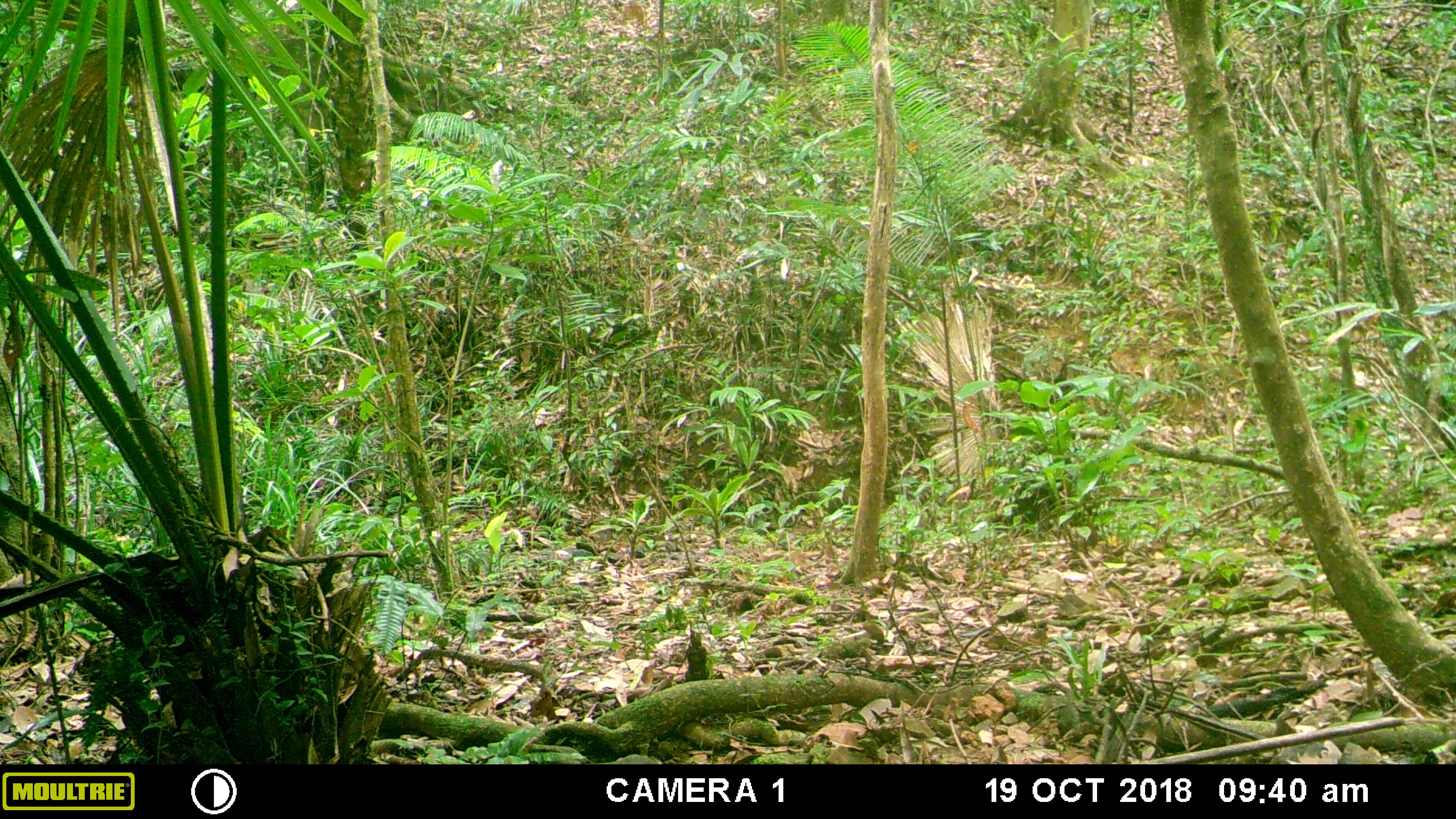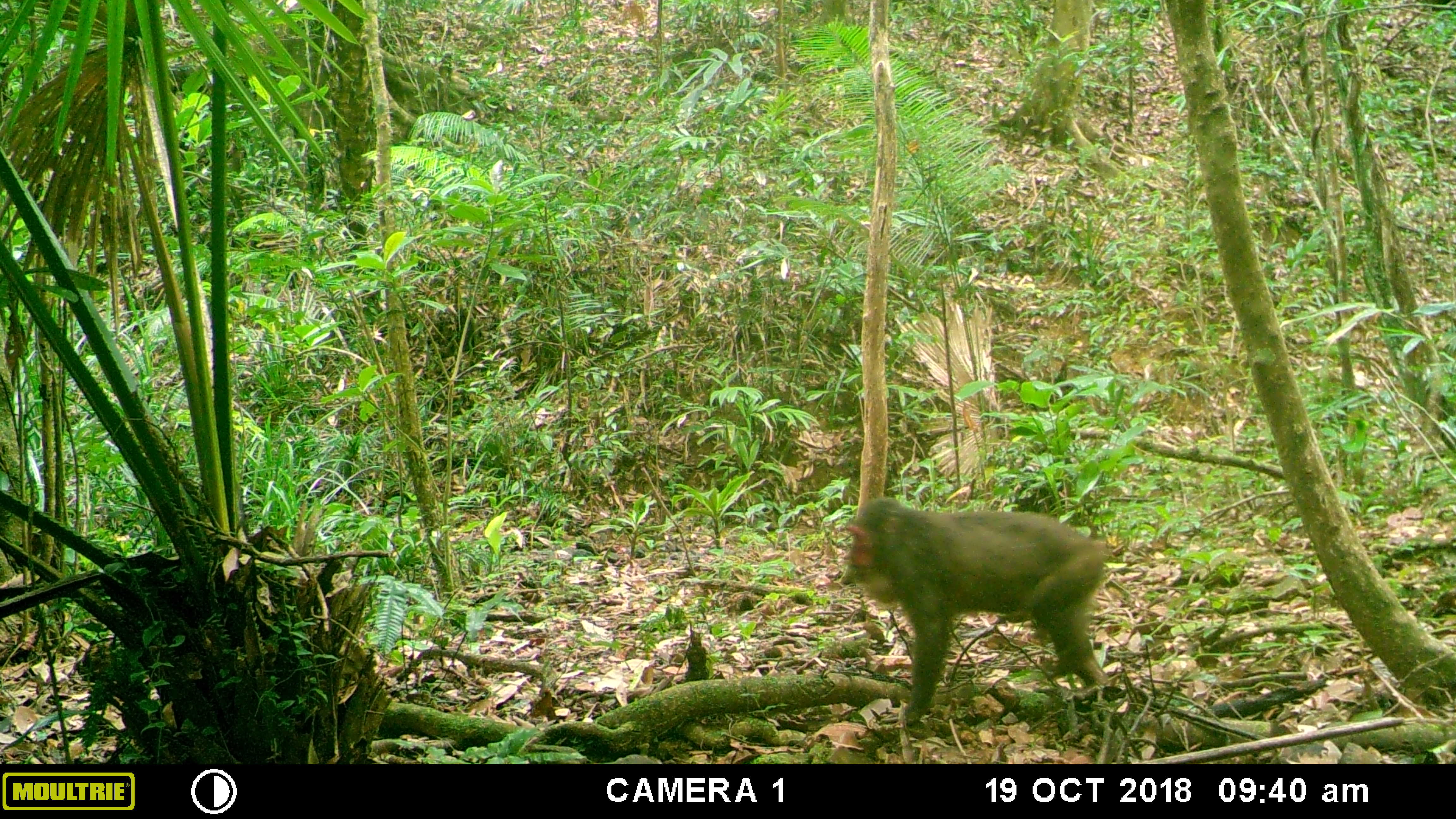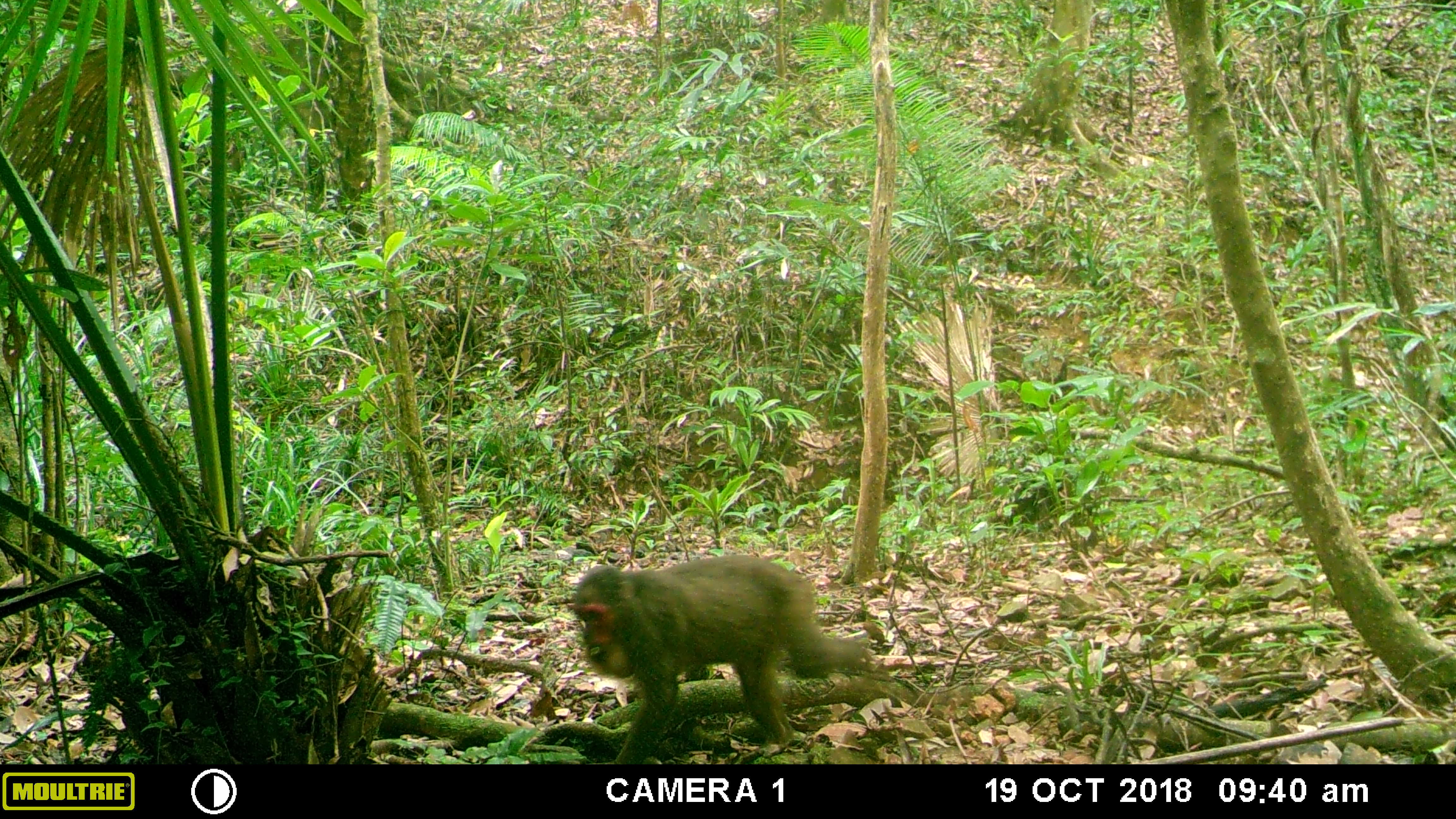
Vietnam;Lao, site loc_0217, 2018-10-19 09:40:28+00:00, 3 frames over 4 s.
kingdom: Animalia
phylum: Chordata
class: Mammalia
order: Primates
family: Cercopithecidae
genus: Macaca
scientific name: Macaca arctoides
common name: stump-tailed macaque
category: stump tailed macaque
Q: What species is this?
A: Stump tailed macaque (stump-tailed macaque) (Macaca arctoides).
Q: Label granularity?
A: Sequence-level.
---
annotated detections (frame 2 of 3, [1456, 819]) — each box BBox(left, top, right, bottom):
stump tailed macaque: BBox(840, 497, 1110, 726)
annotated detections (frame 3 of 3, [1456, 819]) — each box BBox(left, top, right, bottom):
stump tailed macaque: BBox(572, 554, 868, 764)